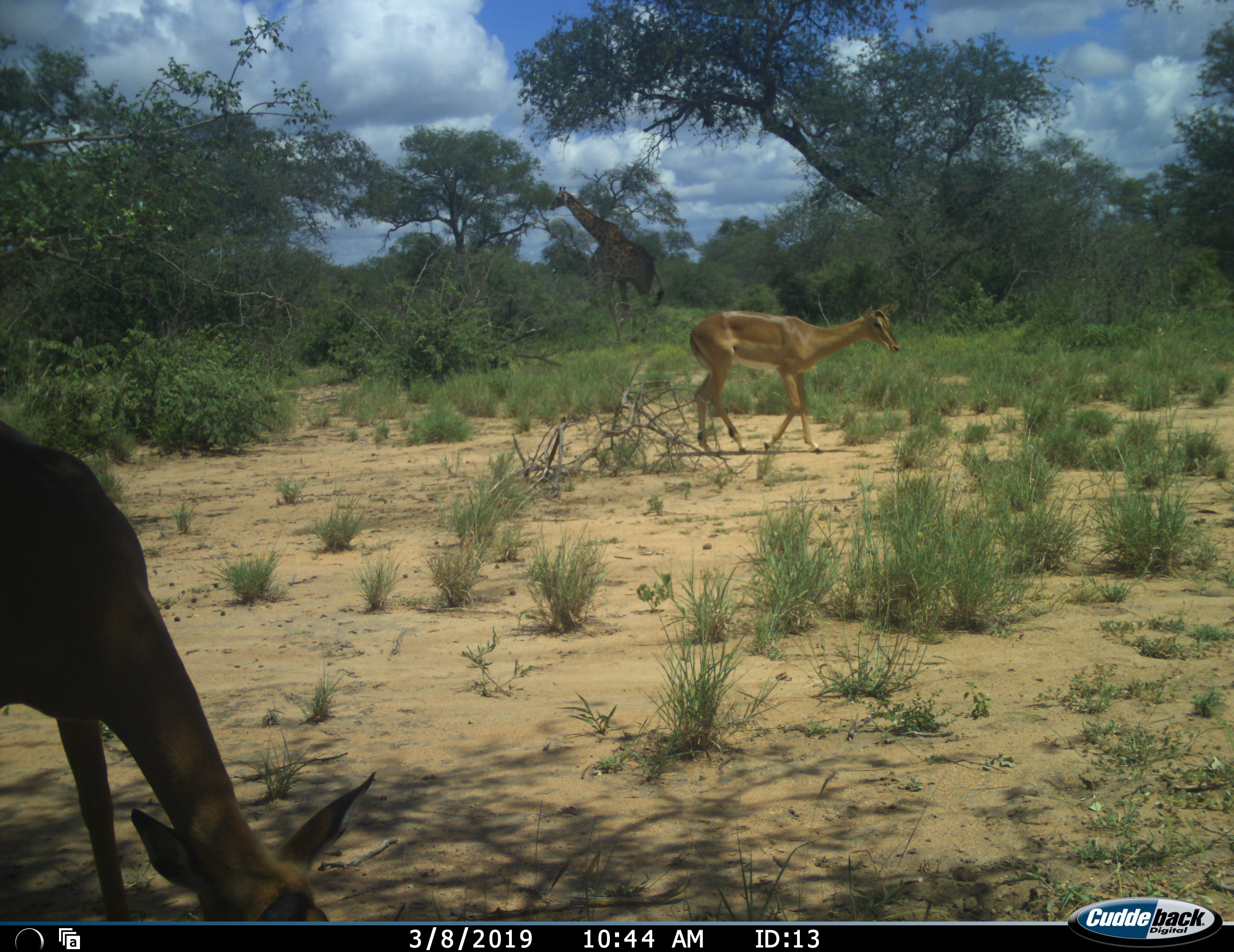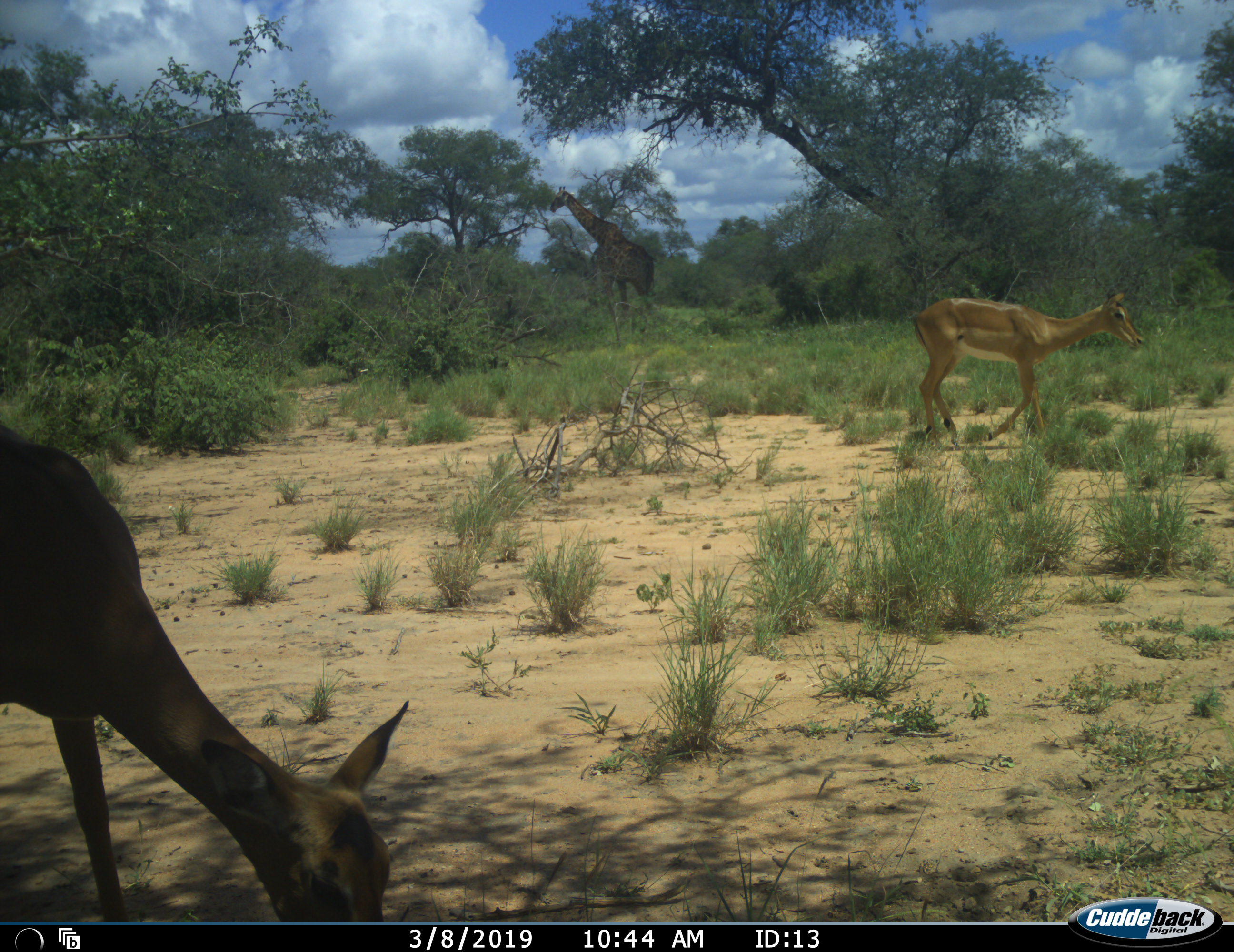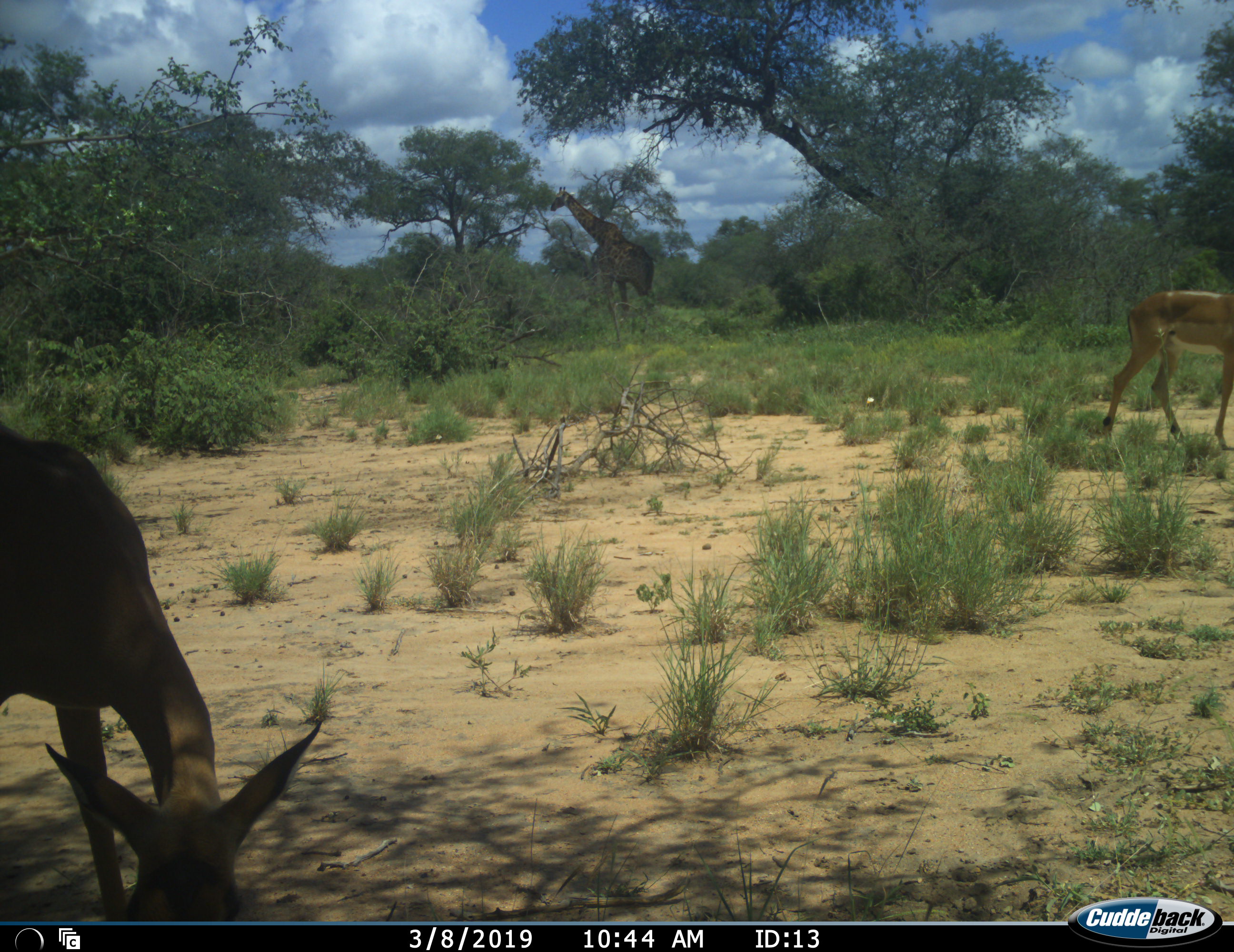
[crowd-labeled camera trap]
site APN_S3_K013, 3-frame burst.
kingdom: Animalia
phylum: Chordata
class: Mammalia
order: Artiodactyla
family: Giraffidae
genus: Giraffa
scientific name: Giraffa camelopardalis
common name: giraffe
Giraffe (Giraffa camelopardalis), count 1. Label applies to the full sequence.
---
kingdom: Animalia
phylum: Chordata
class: Mammalia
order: Artiodactyla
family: Bovidae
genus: Aepyceros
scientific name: Aepyceros melampus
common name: impala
Impala (Aepyceros melampus), count 2. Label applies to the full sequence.